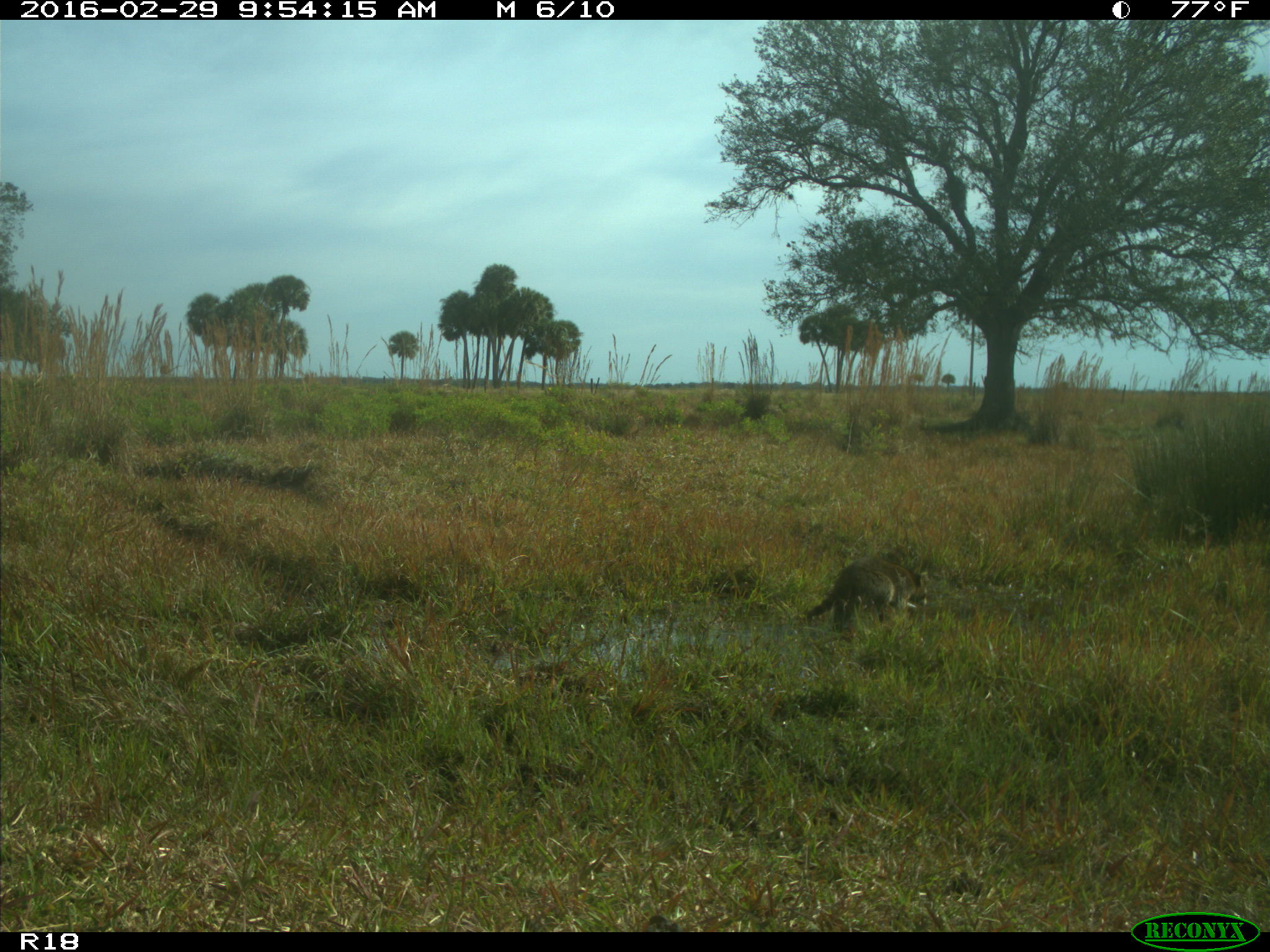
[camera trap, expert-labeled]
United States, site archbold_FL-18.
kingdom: Animalia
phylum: Chordata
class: Mammalia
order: Carnivora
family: Procyonidae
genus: Procyon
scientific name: Procyon lotor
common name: common raccoon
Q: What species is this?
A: Procyon lotor (common raccoon).